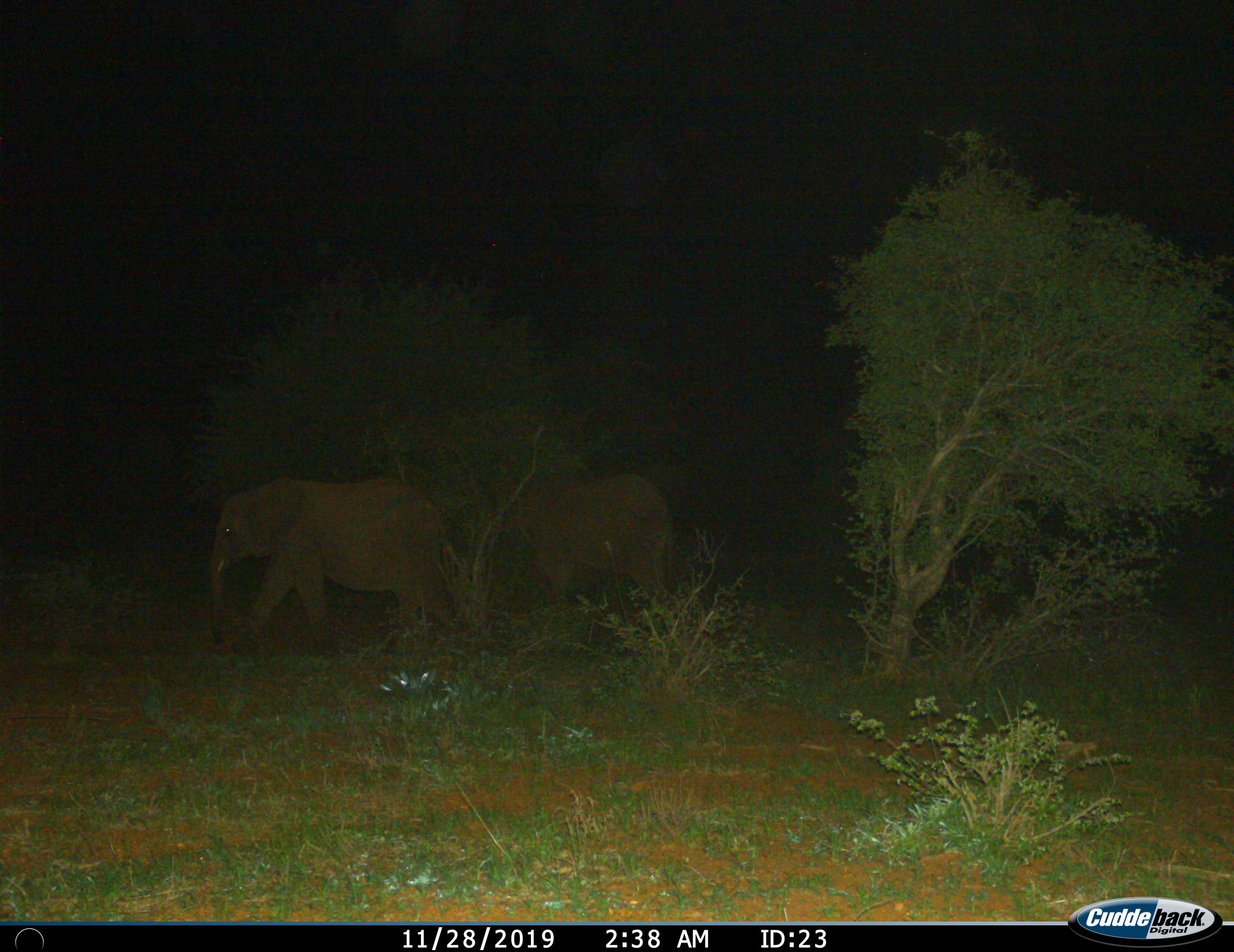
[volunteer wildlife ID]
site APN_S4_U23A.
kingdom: Animalia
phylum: Chordata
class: Mammalia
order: Proboscidea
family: Elephantidae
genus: Loxodonta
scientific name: Loxodonta africana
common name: african bush elephant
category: elephant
Elephant (african bush elephant) (Loxodonta africana), count 2. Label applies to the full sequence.